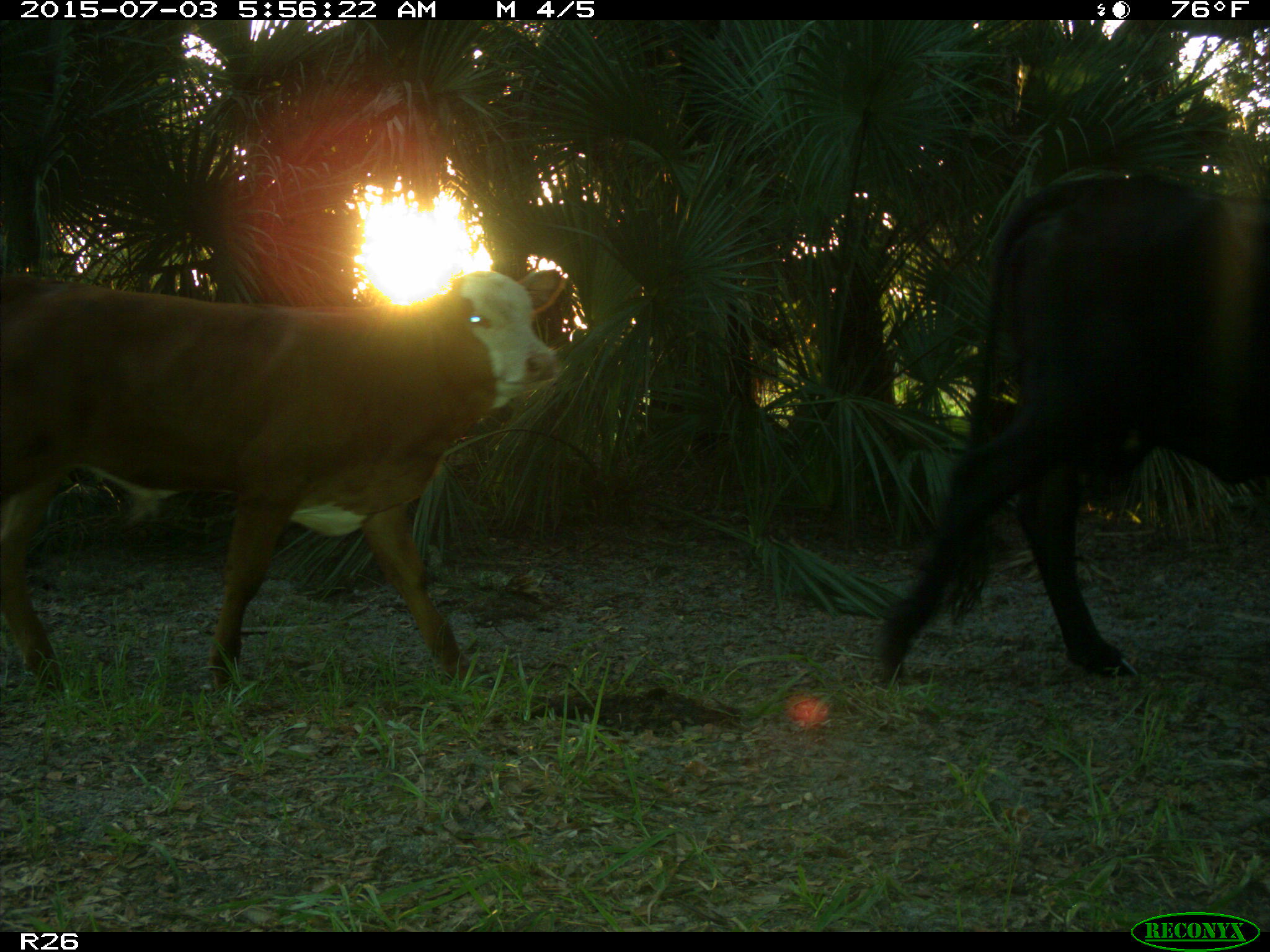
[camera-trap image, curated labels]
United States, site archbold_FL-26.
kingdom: Animalia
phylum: Chordata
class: Mammalia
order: Artiodactyla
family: Bovidae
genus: Bos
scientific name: Bos taurus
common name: domestic cow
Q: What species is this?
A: Bos taurus (domestic cow).